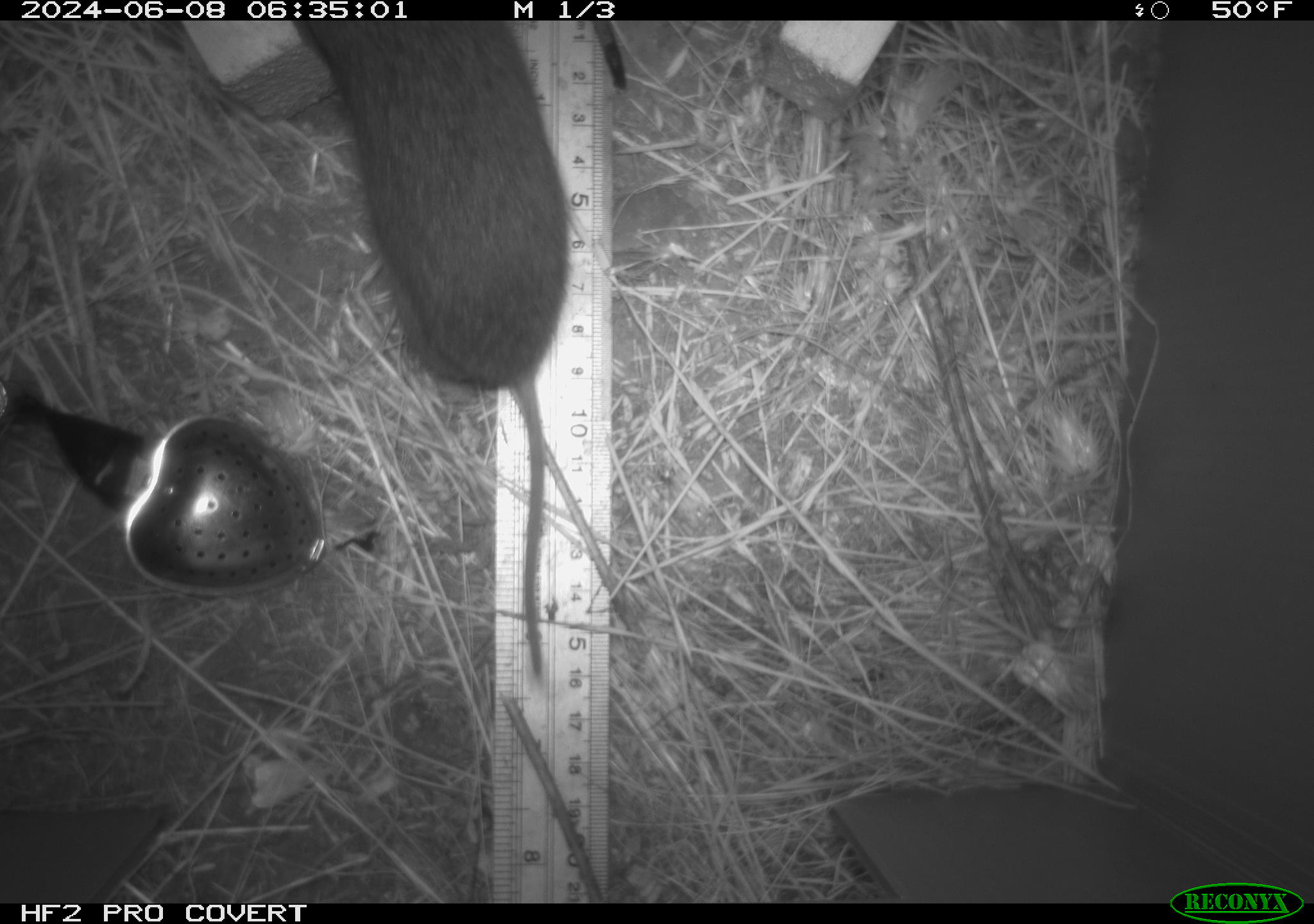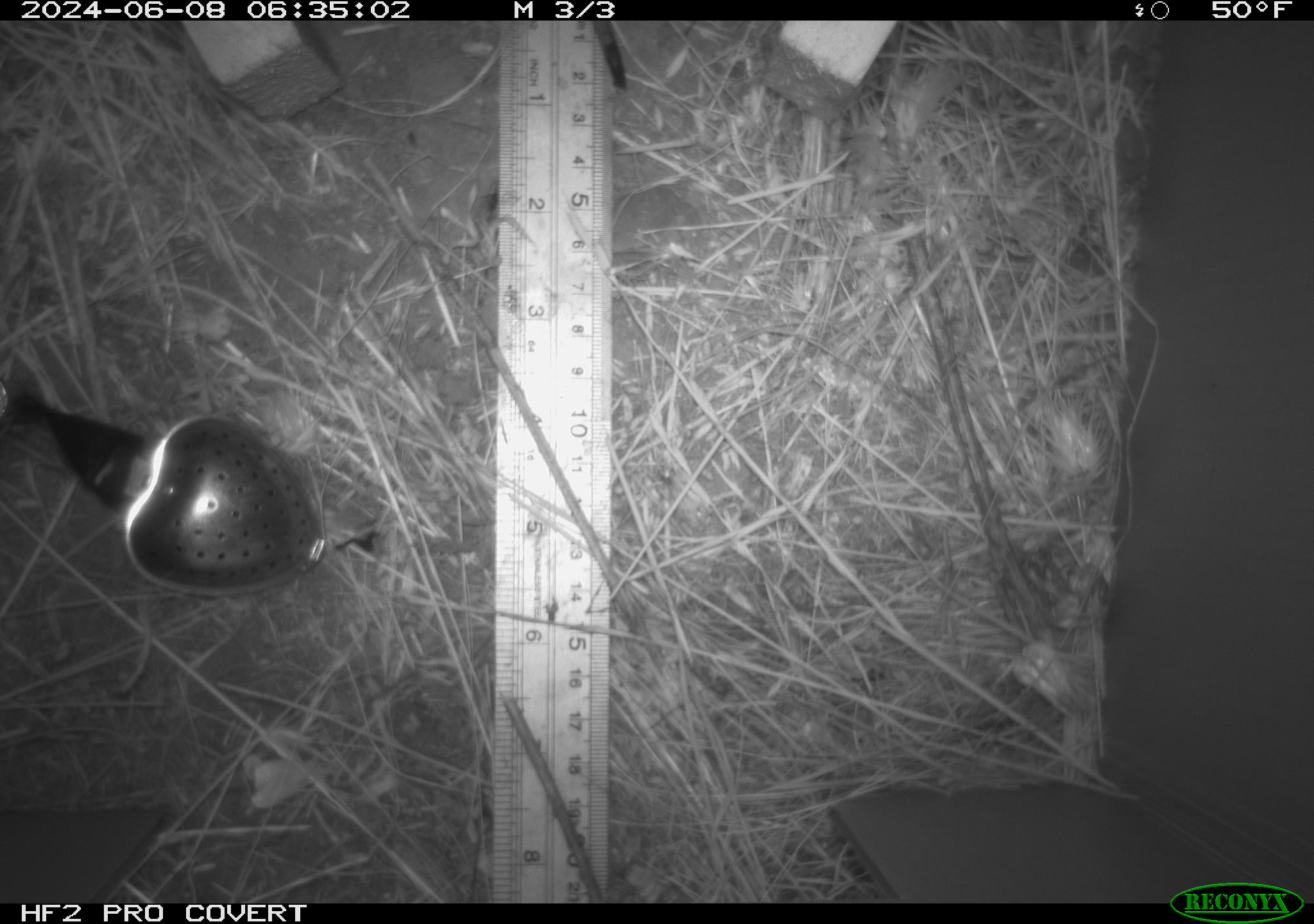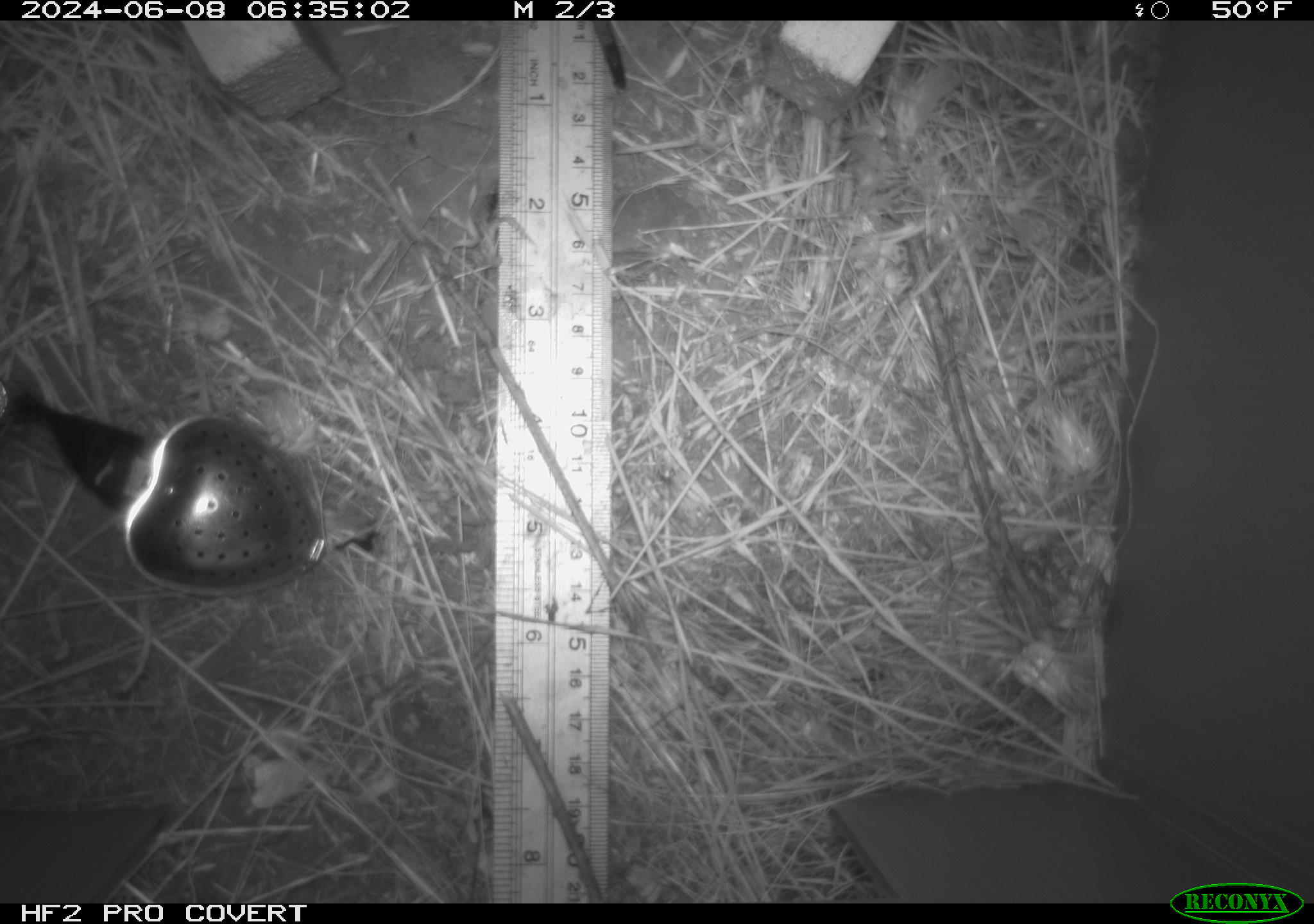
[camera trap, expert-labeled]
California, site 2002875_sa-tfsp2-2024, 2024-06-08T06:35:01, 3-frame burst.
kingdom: Animalia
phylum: Chordata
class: Mammalia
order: Rodentia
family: Cricetidae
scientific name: Arvicolinae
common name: voles, lemmings, and muskrats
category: arvicolinae subfamily